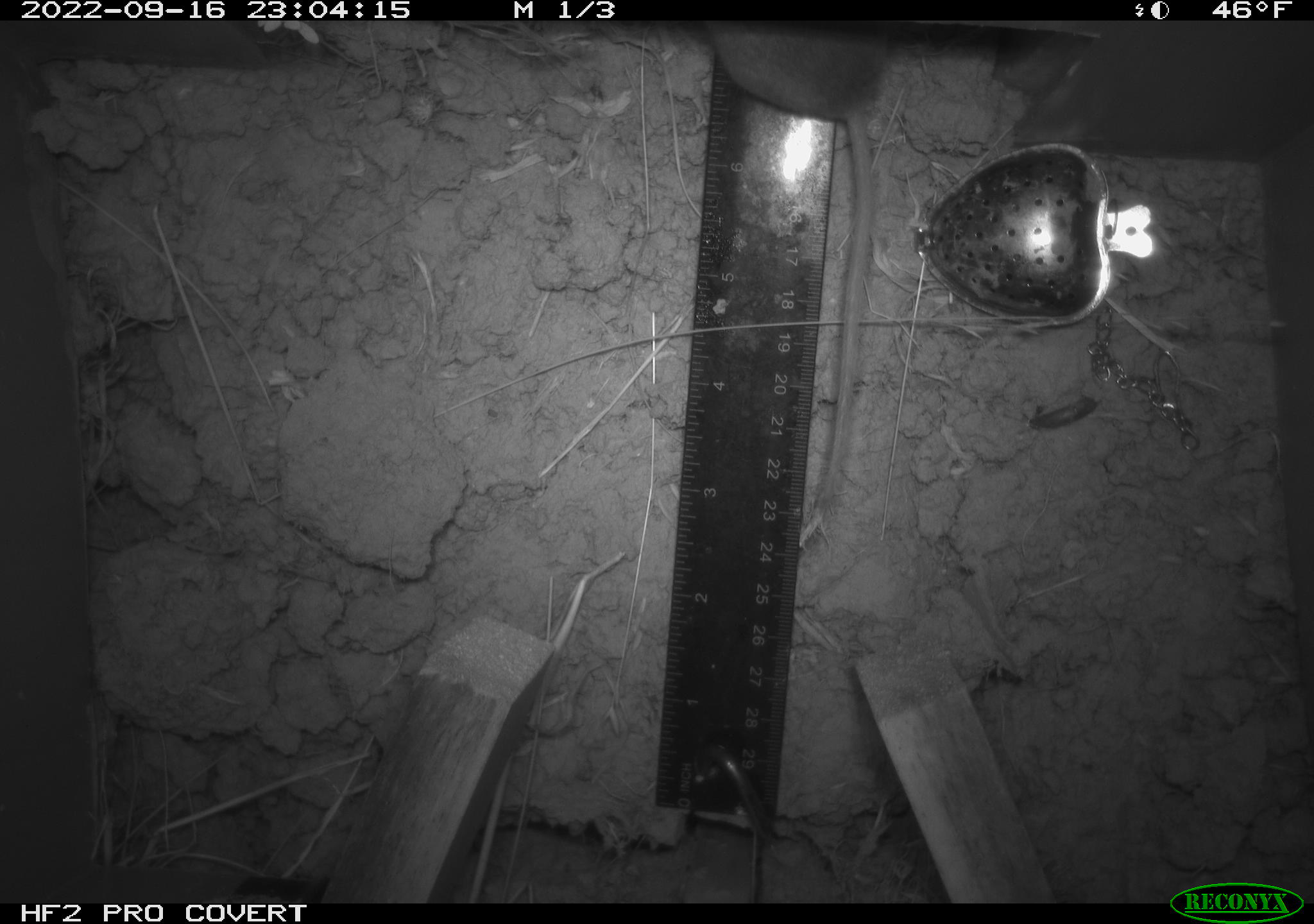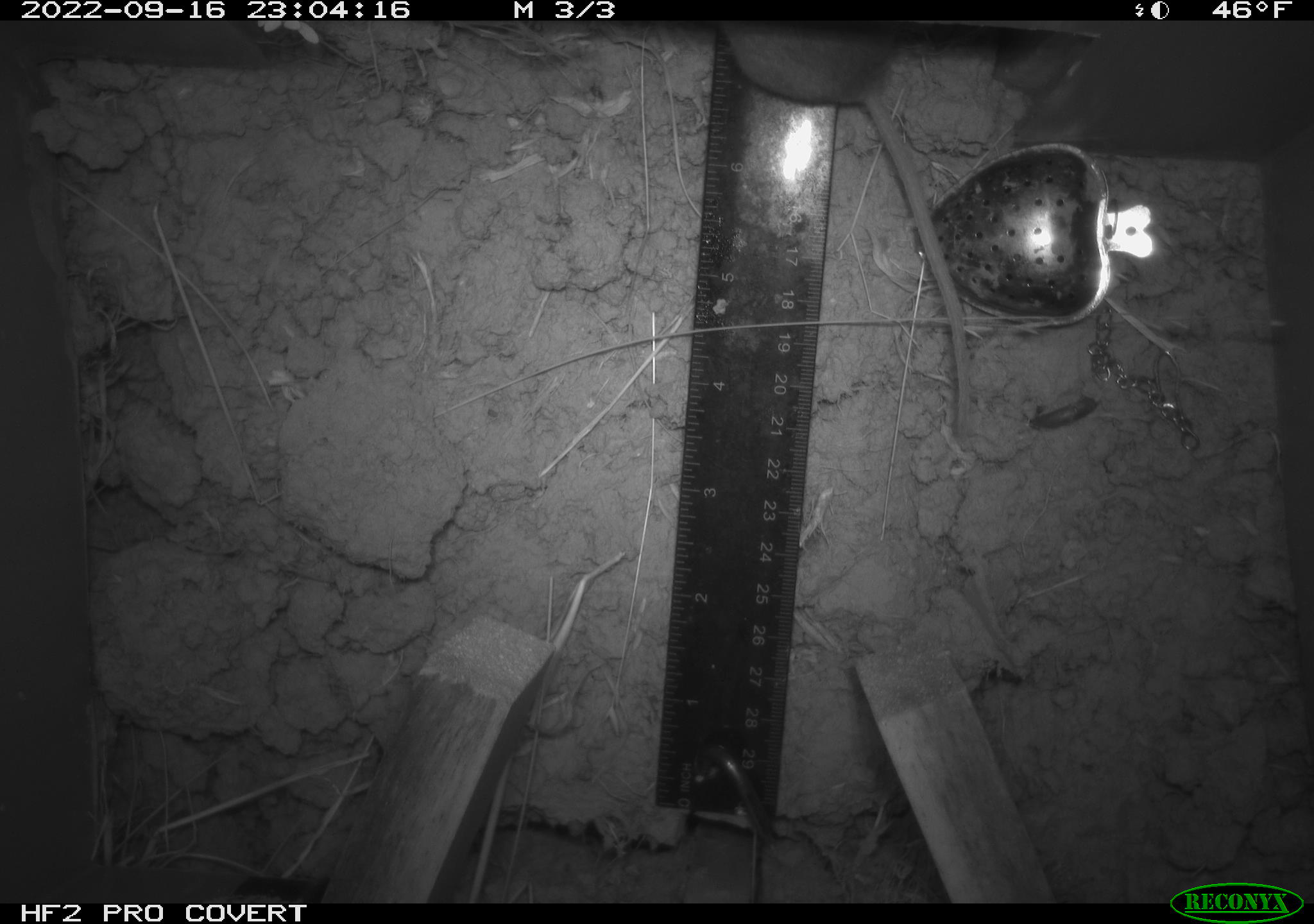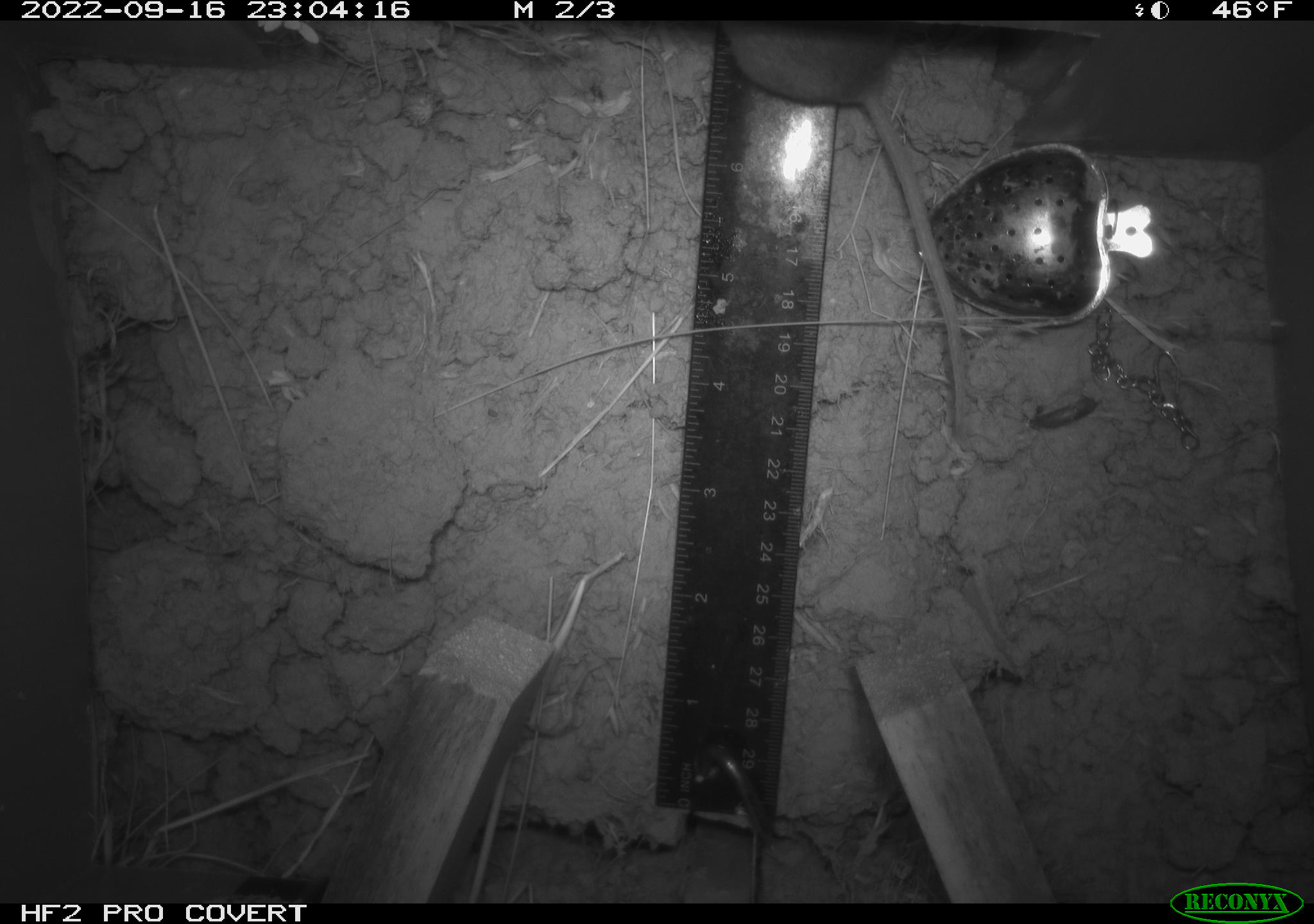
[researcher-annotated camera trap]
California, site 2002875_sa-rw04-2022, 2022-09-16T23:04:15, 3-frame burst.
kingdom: Animalia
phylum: Chordata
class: Mammalia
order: Rodentia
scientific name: Rodentia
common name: mouse species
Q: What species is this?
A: Mouse species (Rodentia).